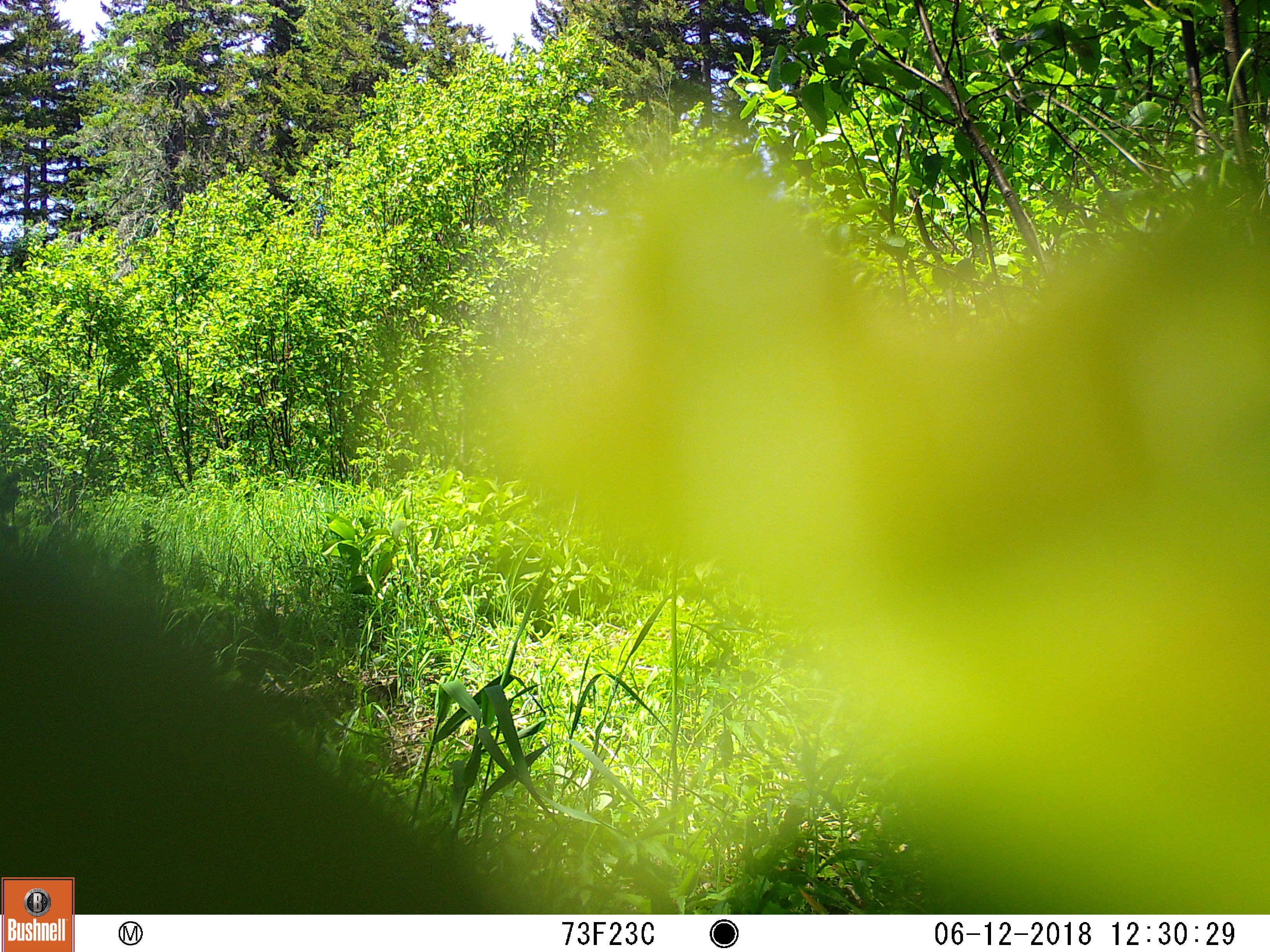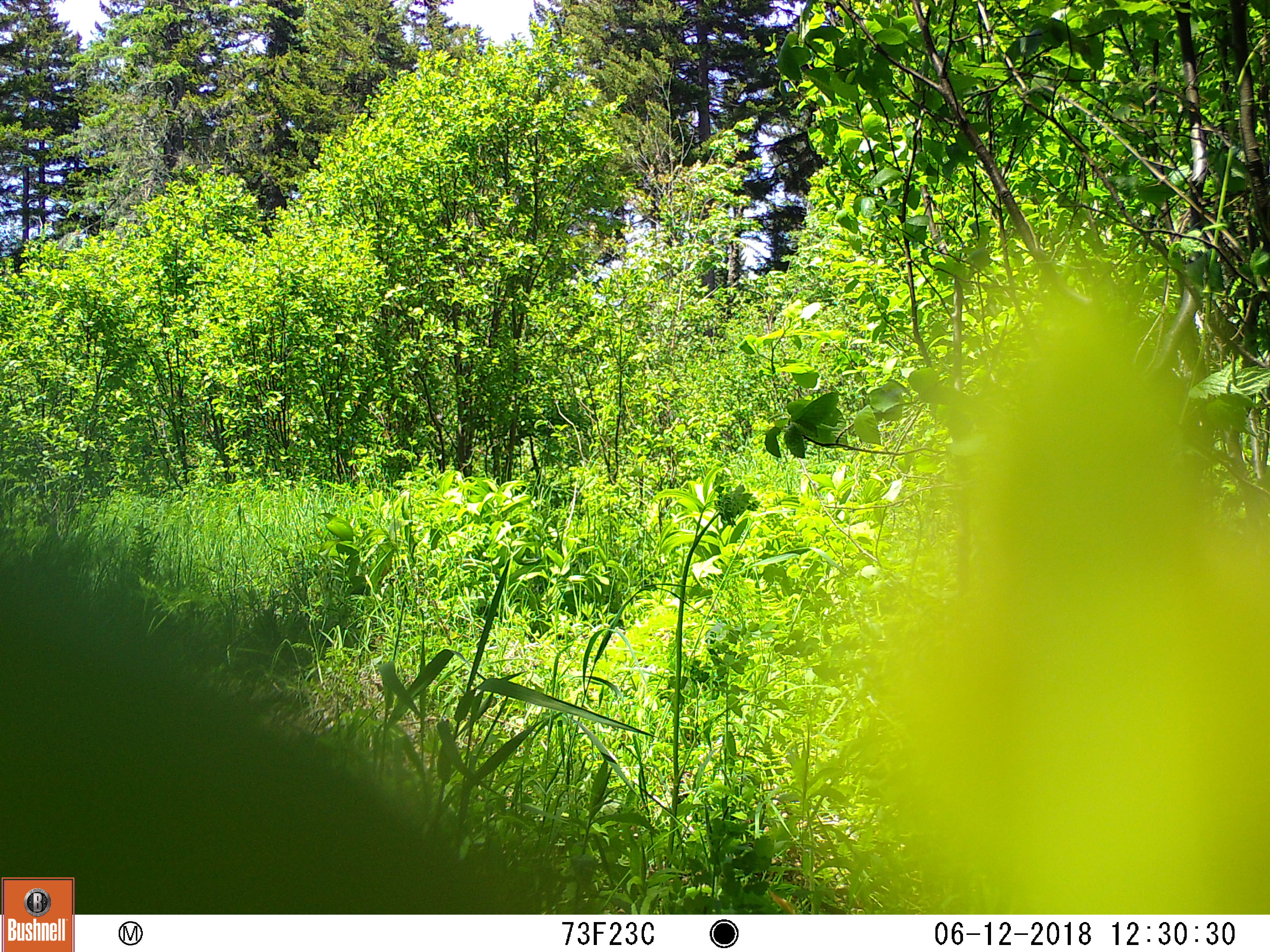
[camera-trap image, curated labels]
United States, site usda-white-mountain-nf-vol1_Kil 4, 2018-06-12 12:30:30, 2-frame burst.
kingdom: Animalia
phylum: Chordata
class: Mammalia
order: Carnivora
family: Ursidae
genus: Ursus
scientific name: Ursus americanus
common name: black bear